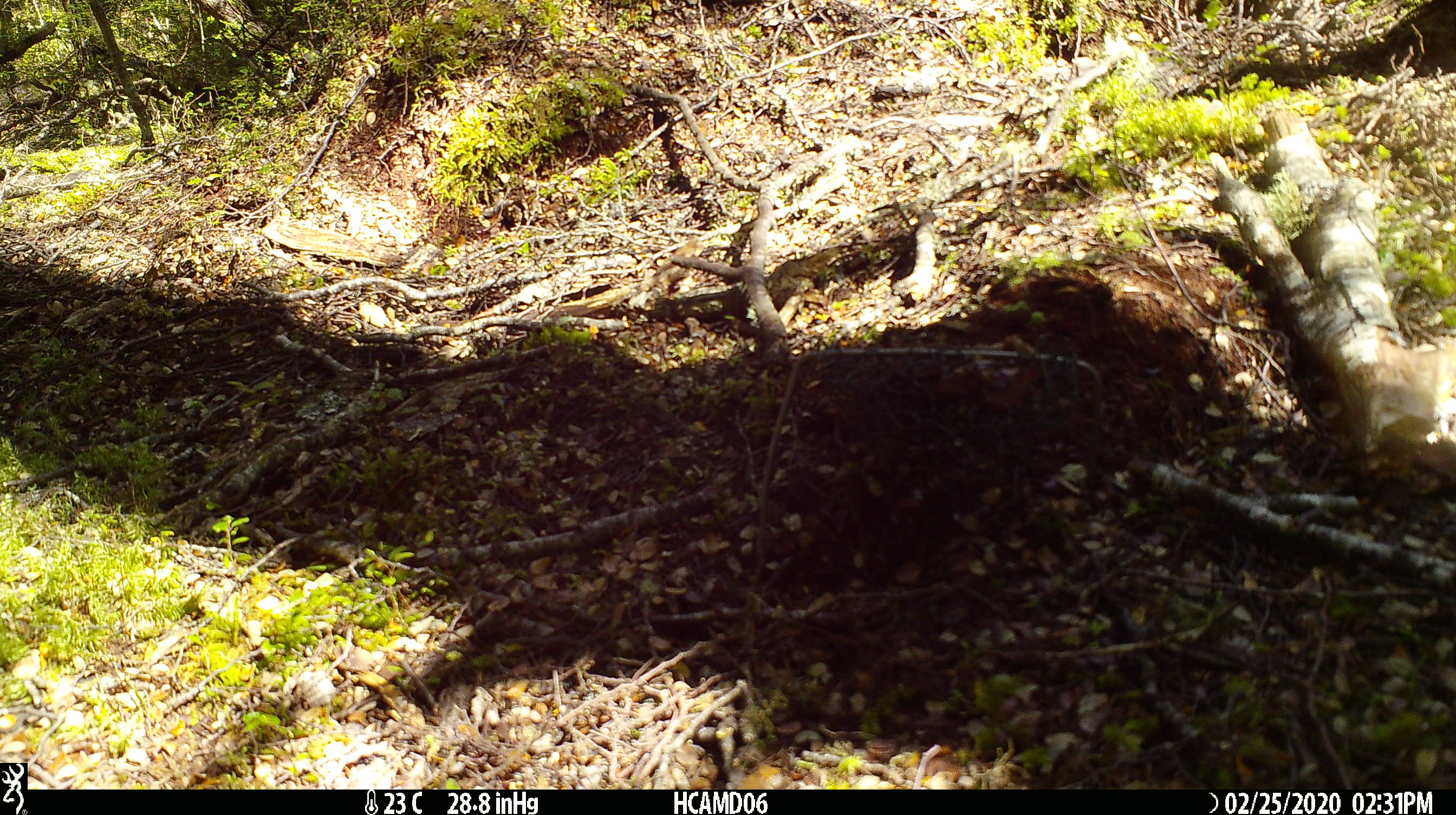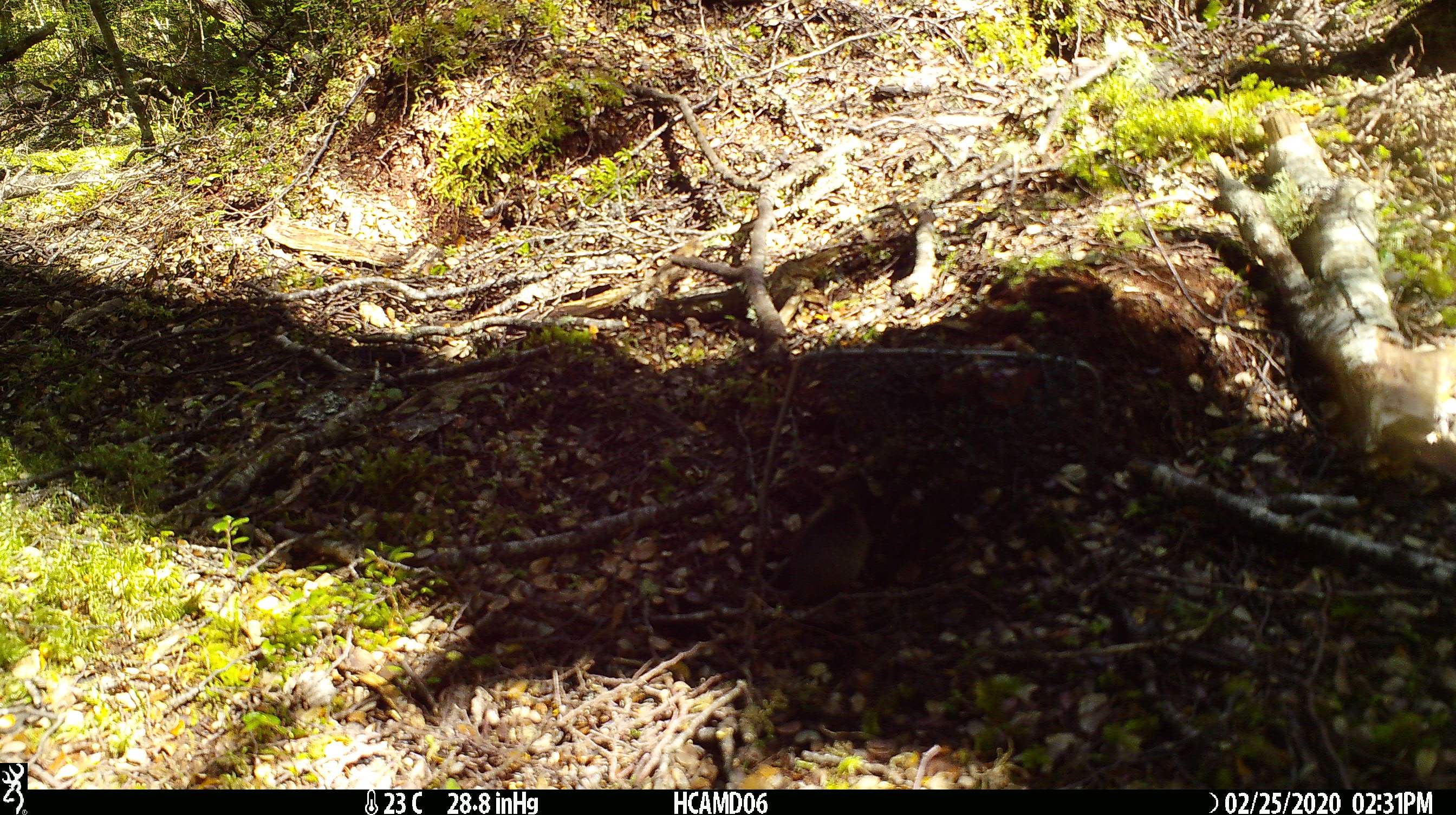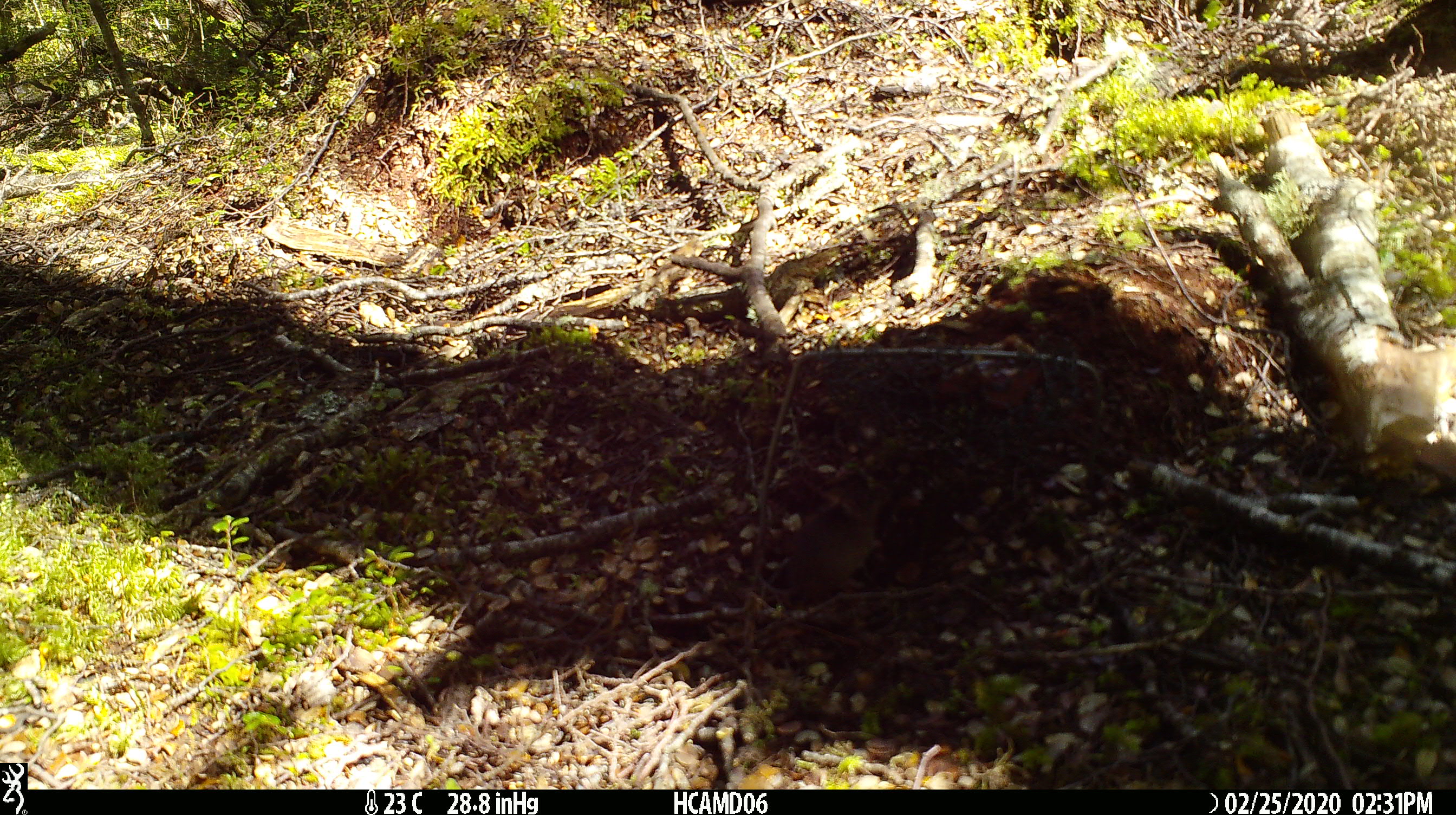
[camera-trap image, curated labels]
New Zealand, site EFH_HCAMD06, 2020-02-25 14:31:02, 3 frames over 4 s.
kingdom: Animalia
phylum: Chordata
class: Mammalia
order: Rodentia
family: Muridae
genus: Mus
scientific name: Mus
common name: mouse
Mouse (Mus).